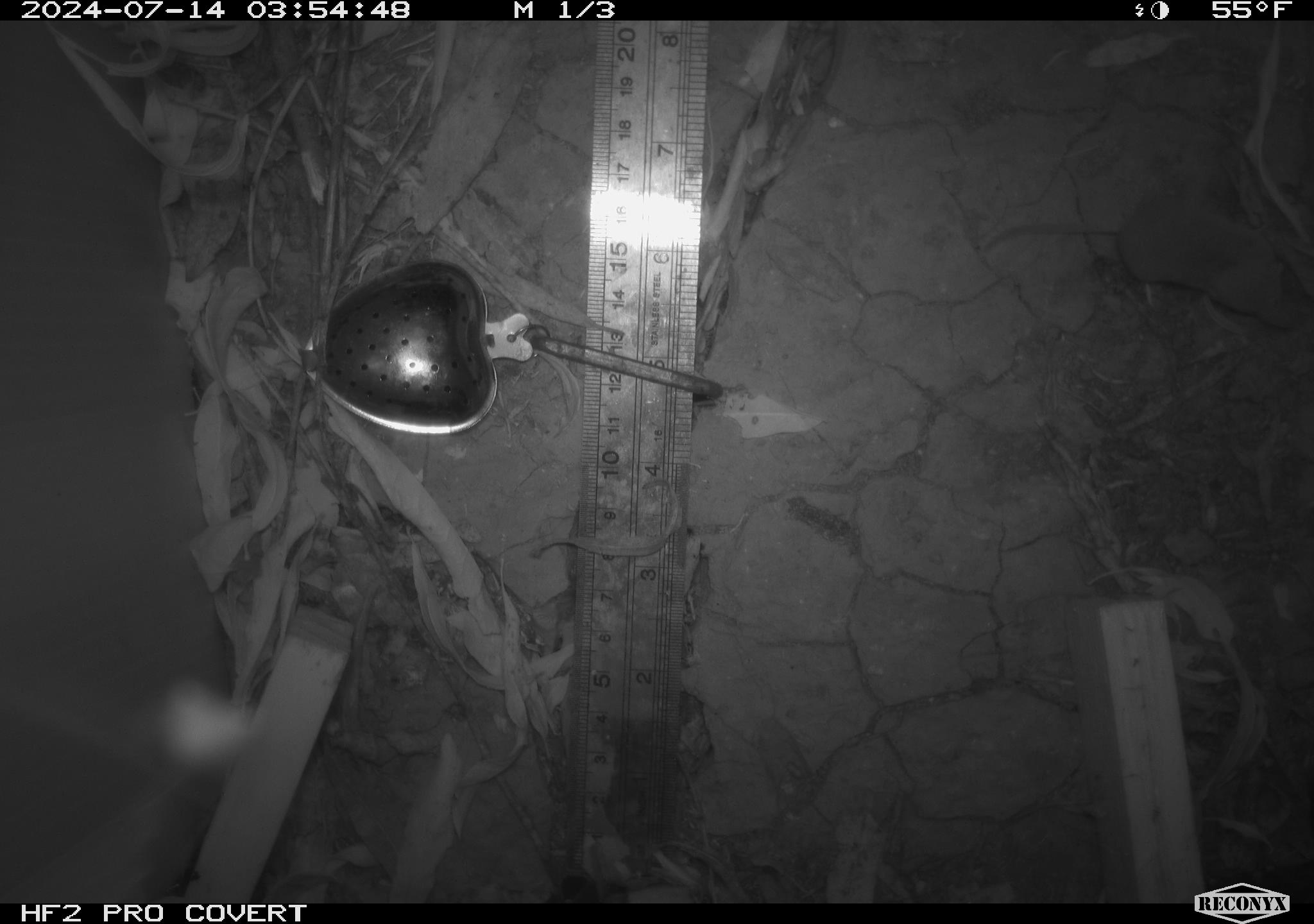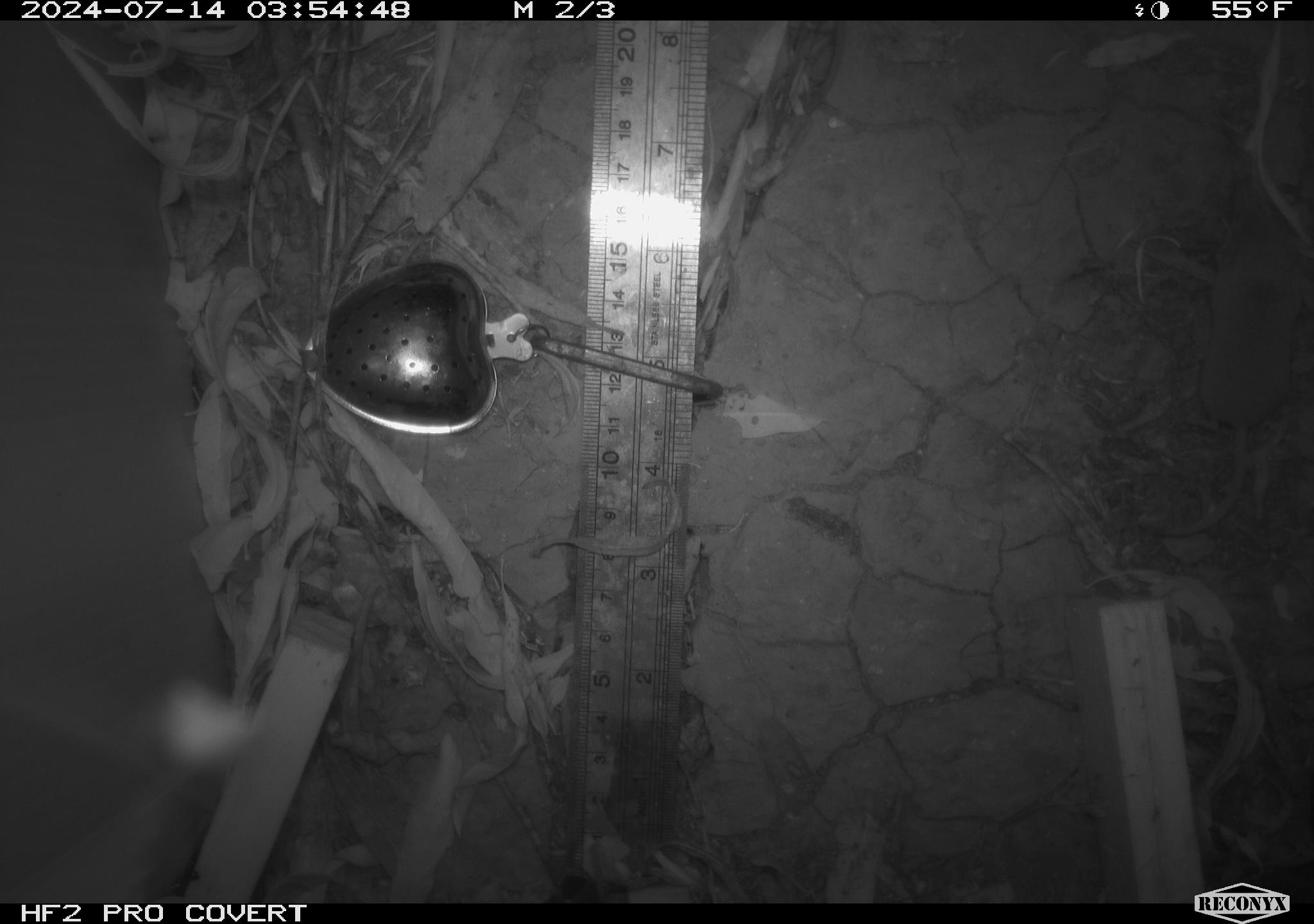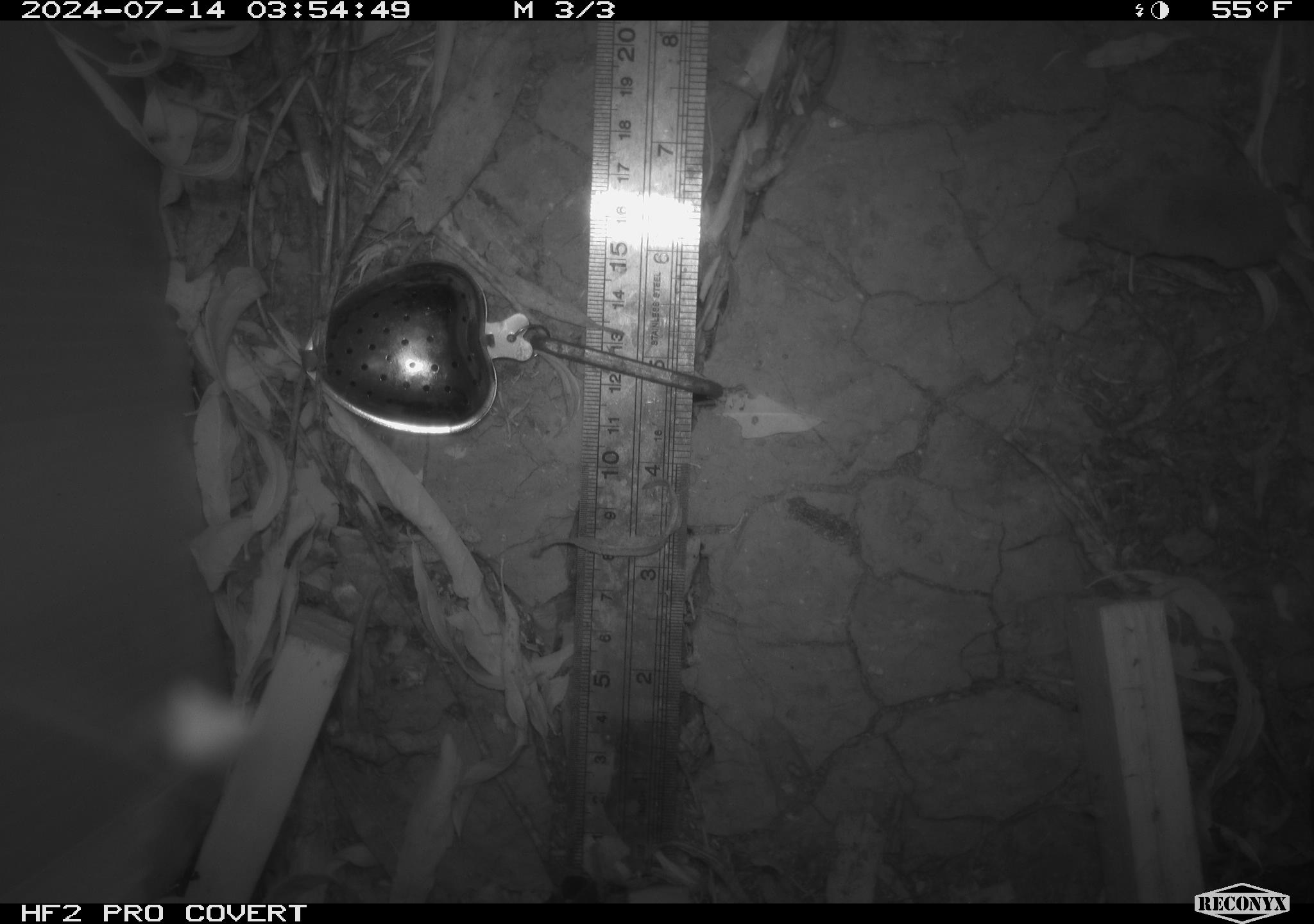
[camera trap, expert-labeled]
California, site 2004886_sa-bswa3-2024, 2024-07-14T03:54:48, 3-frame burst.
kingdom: Animalia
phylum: Chordata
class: Mammalia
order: Eulipotyphla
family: Soricidae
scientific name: Soricidae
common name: shrews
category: soricidae family